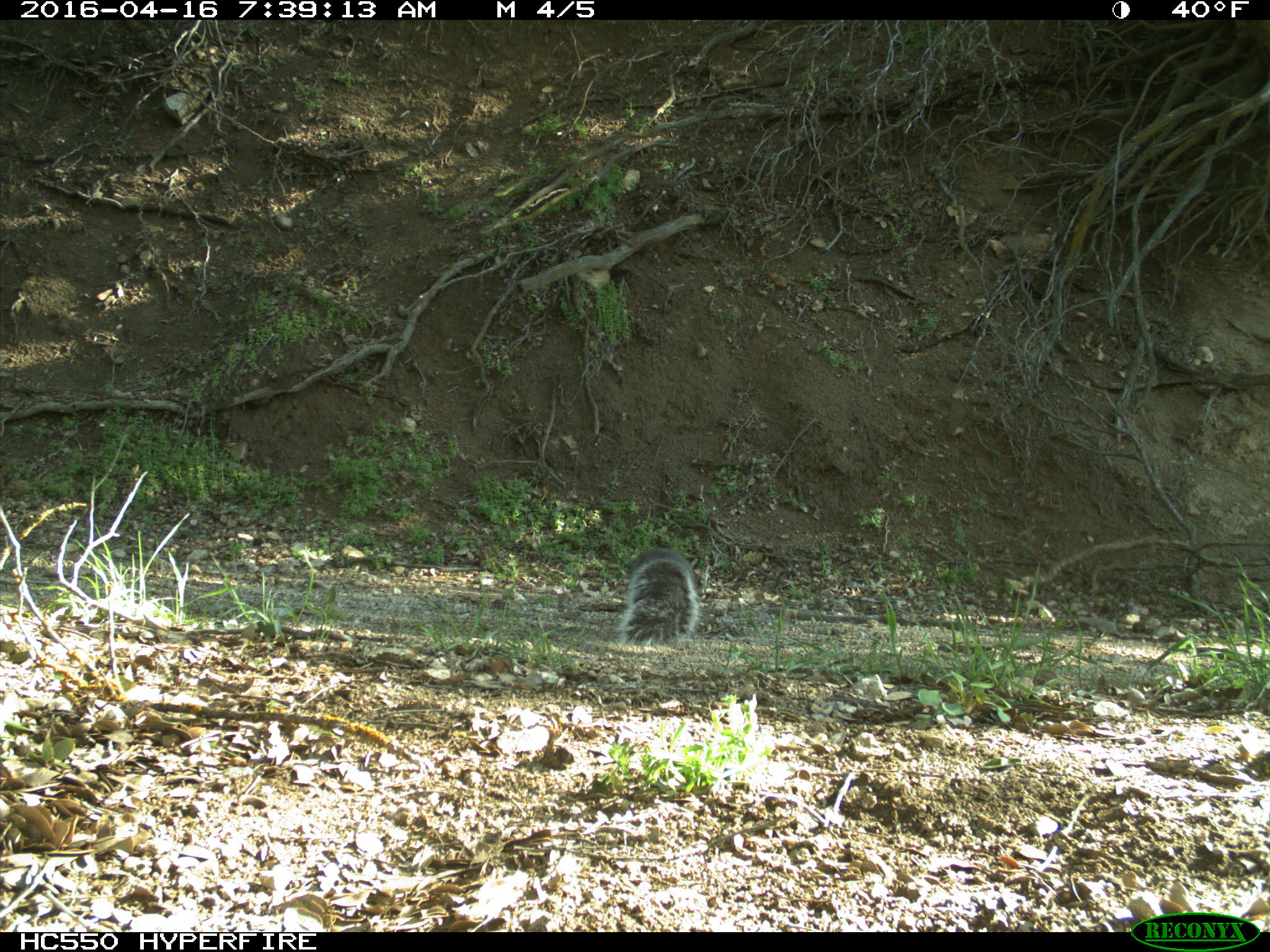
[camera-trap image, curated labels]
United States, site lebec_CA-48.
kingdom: Animalia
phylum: Chordata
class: Mammalia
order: Rodentia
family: Sciuridae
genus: Sciurus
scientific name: Sciurus carolinensis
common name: eastern gray squirrel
Sciurus carolinensis (eastern gray squirrel).